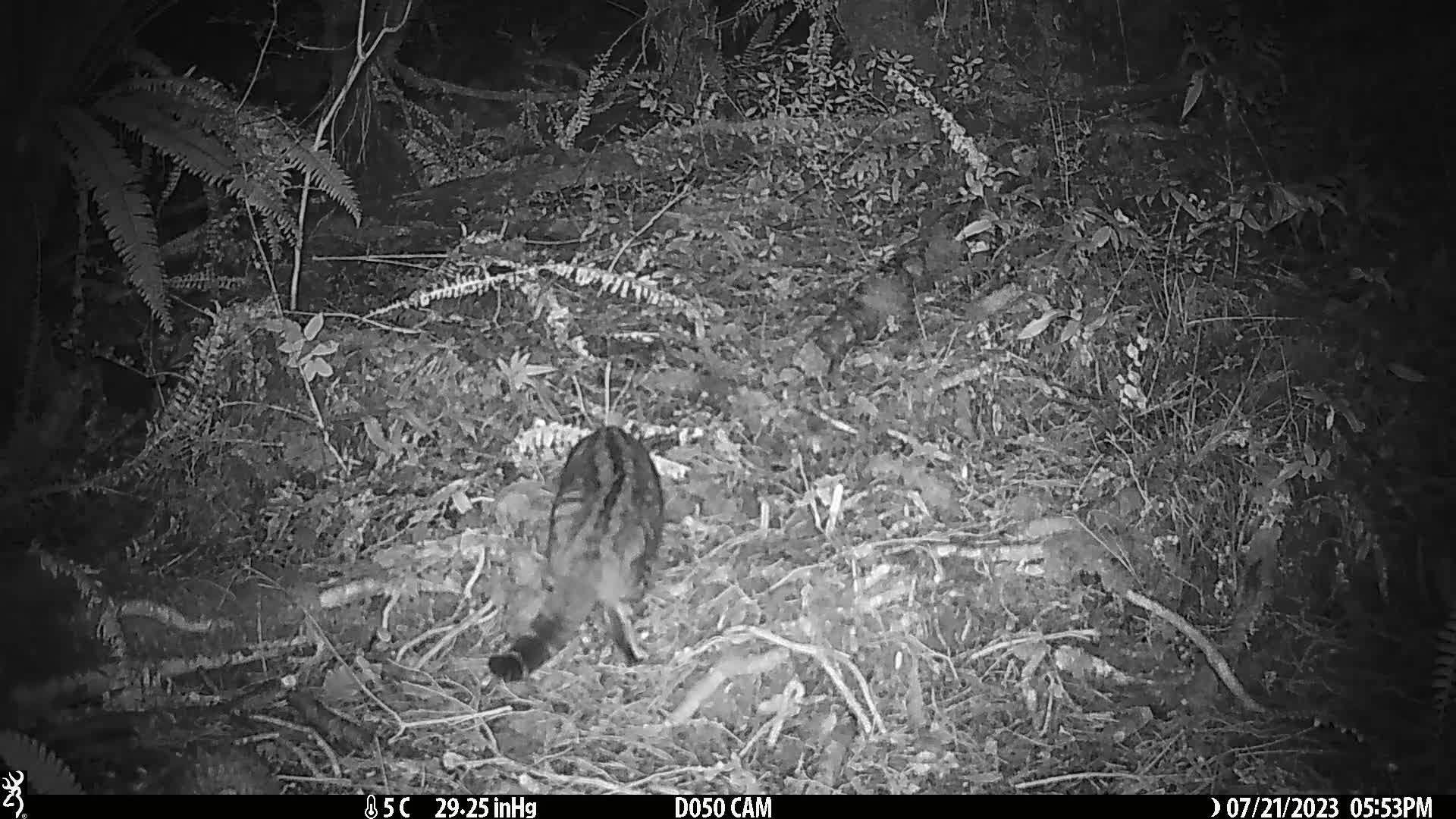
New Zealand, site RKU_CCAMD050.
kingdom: Animalia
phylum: Chordata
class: Mammalia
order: Carnivora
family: Felidae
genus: Felis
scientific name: Felis catus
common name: domestic cat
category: cat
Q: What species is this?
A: Cat (domestic cat) (Felis catus).